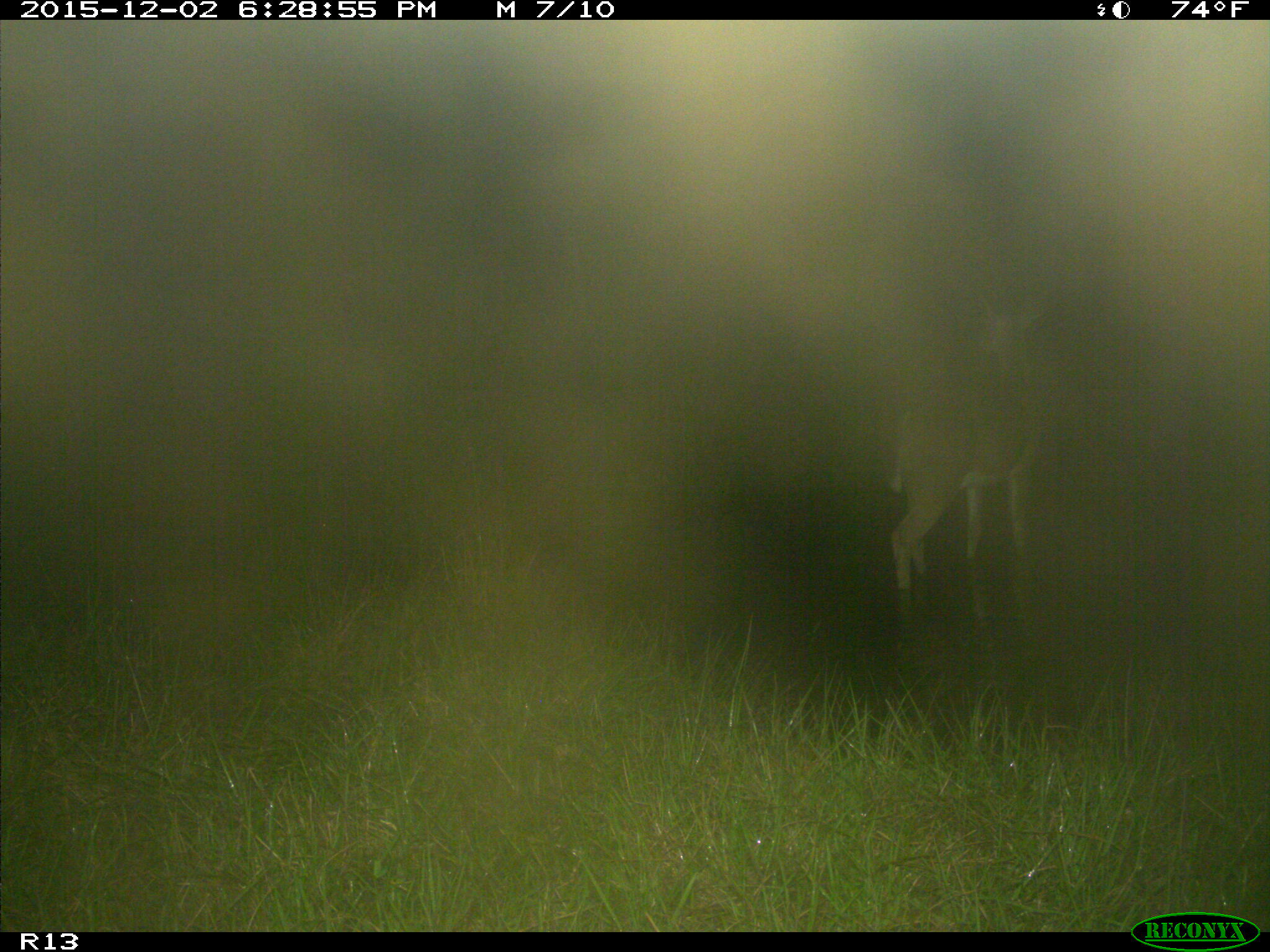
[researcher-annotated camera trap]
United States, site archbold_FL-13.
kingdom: Animalia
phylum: Chordata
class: Mammalia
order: Artiodactyla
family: Cervidae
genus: Odocoileus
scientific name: Odocoileus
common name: deer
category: unidentified deer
Unidentified deer (deer) (Odocoileus).